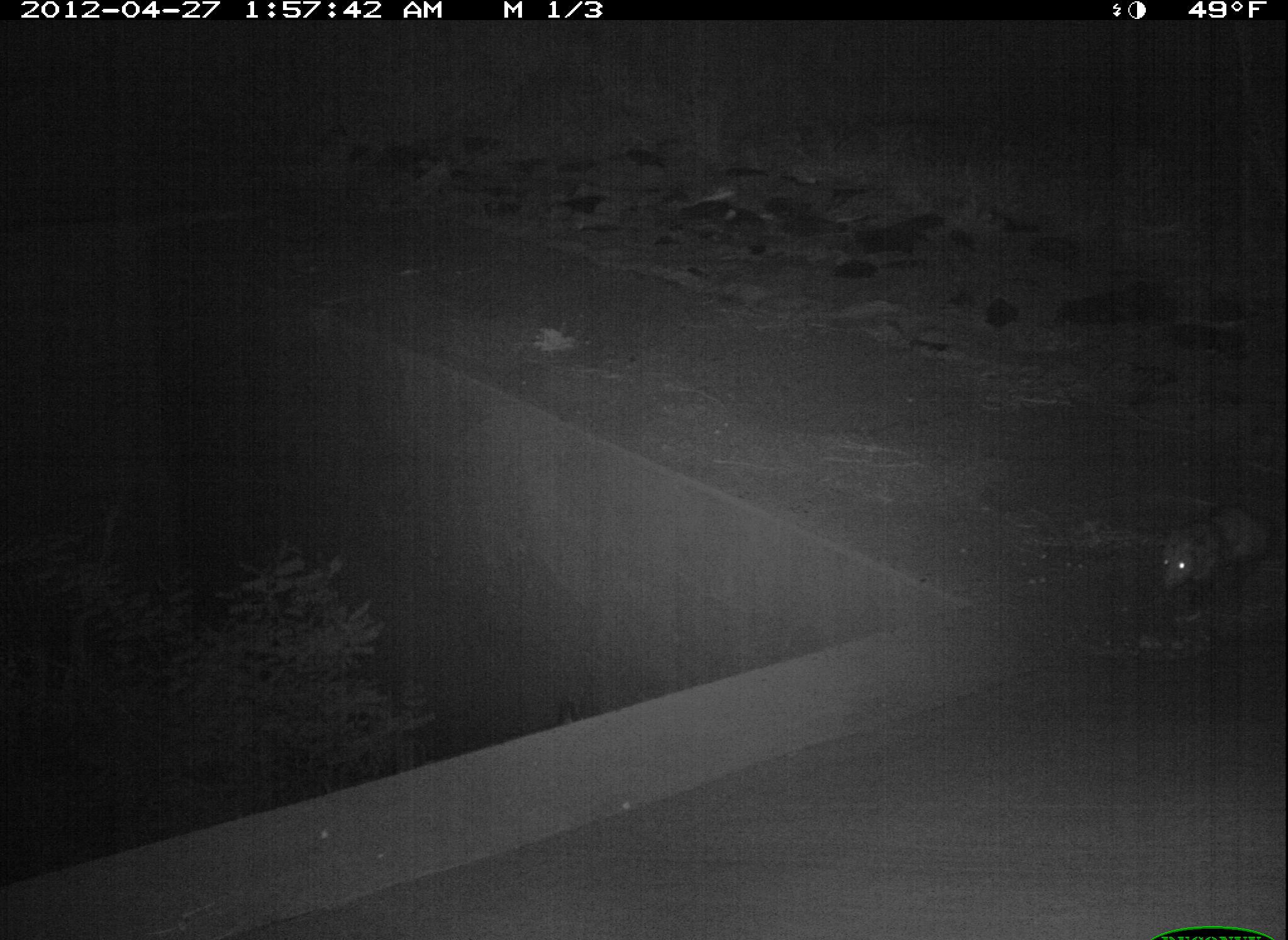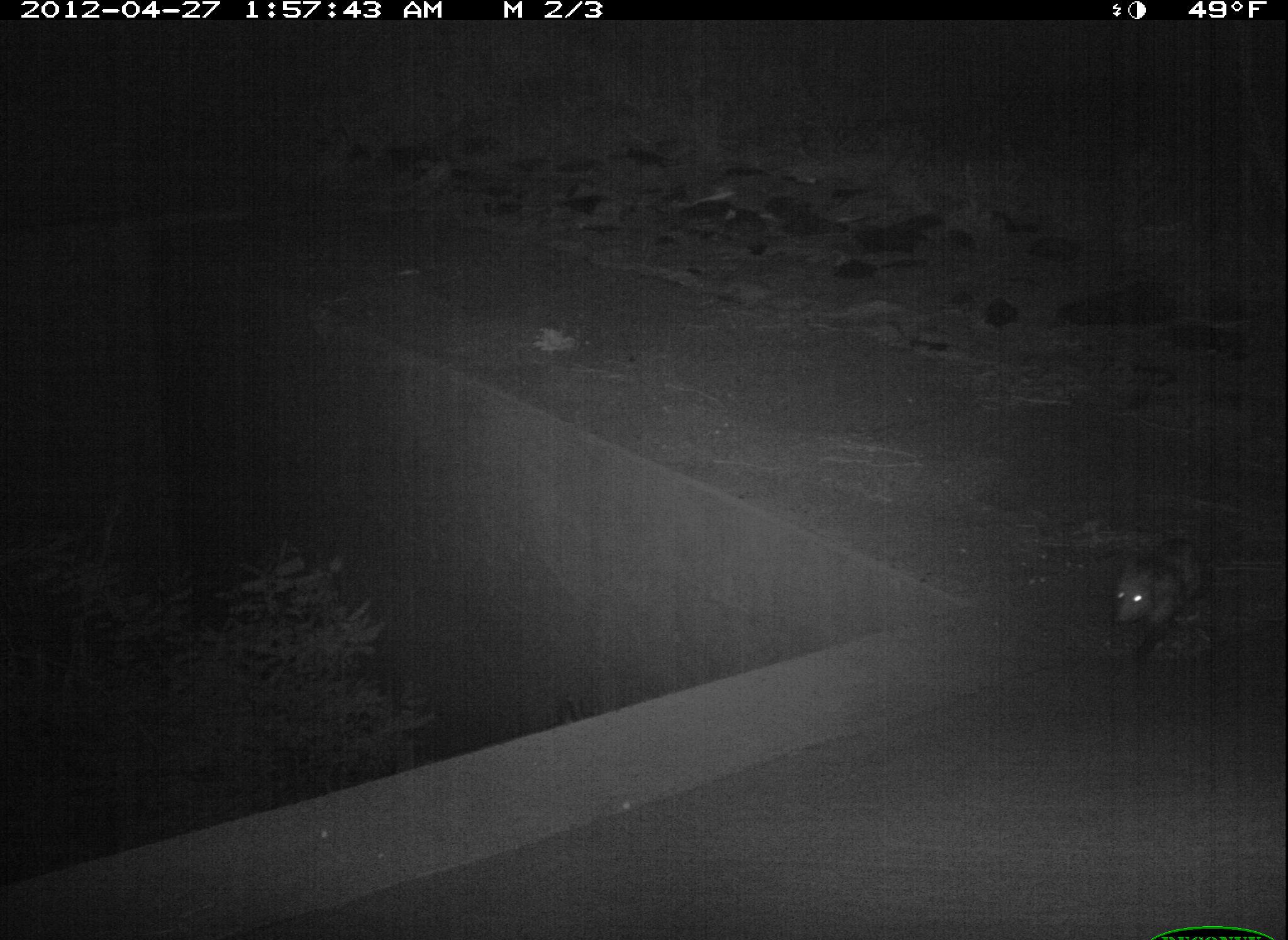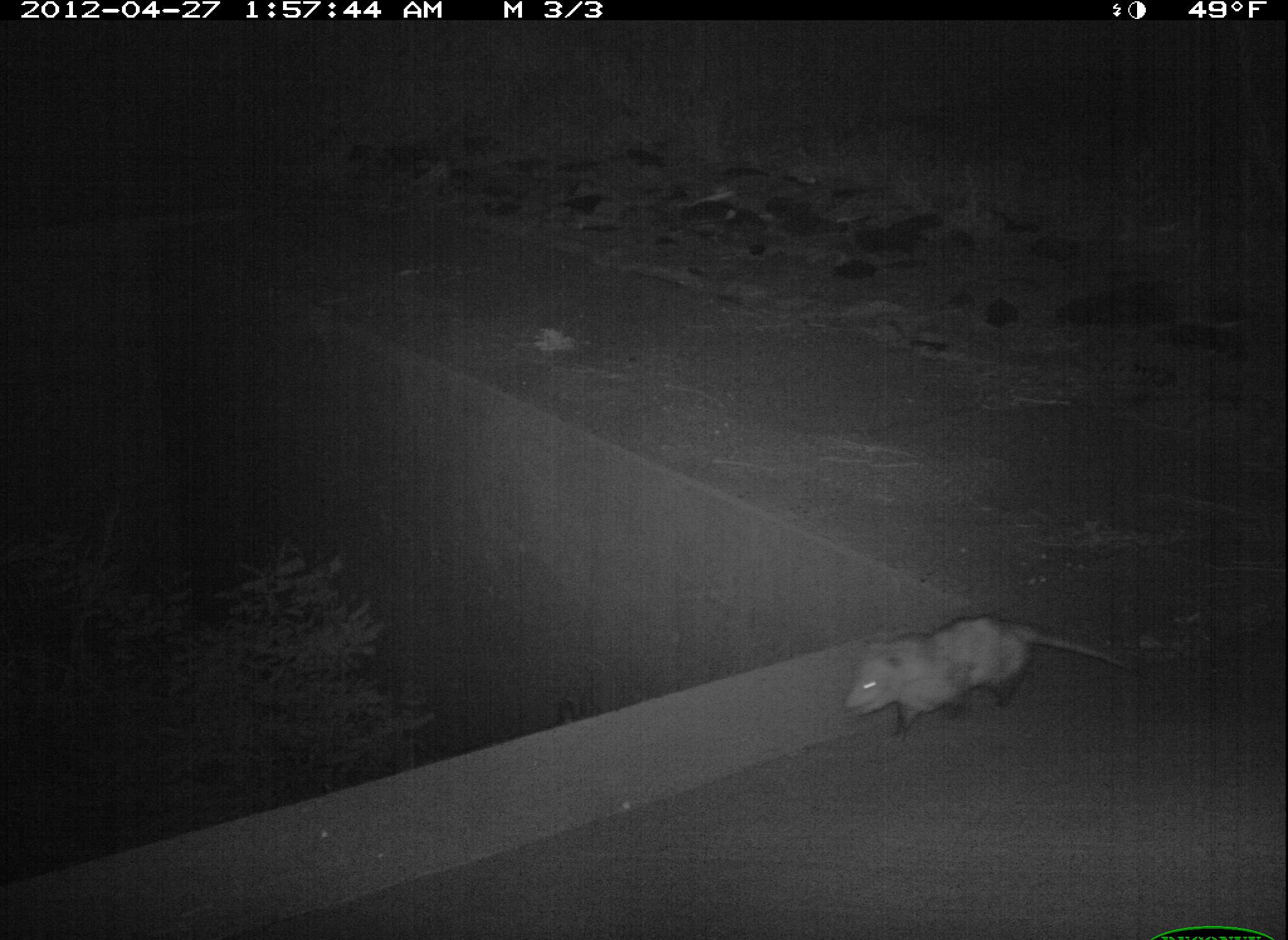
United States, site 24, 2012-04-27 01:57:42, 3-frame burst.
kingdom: Animalia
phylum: Chordata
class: Mammalia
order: Didelphimorphia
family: Didelphidae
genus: Didelphis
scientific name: Didelphis virginiana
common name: virginia opossum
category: opossum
Opossum (virginia opossum) (Didelphis virginiana).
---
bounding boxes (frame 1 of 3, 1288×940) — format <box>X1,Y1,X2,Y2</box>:
opossum: <box>1155,504,1288,590</box>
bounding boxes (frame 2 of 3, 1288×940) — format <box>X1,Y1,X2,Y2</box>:
opossum: <box>1109,543,1248,661</box>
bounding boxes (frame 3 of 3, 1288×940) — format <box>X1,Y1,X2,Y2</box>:
opossum: <box>843,614,1147,740</box>